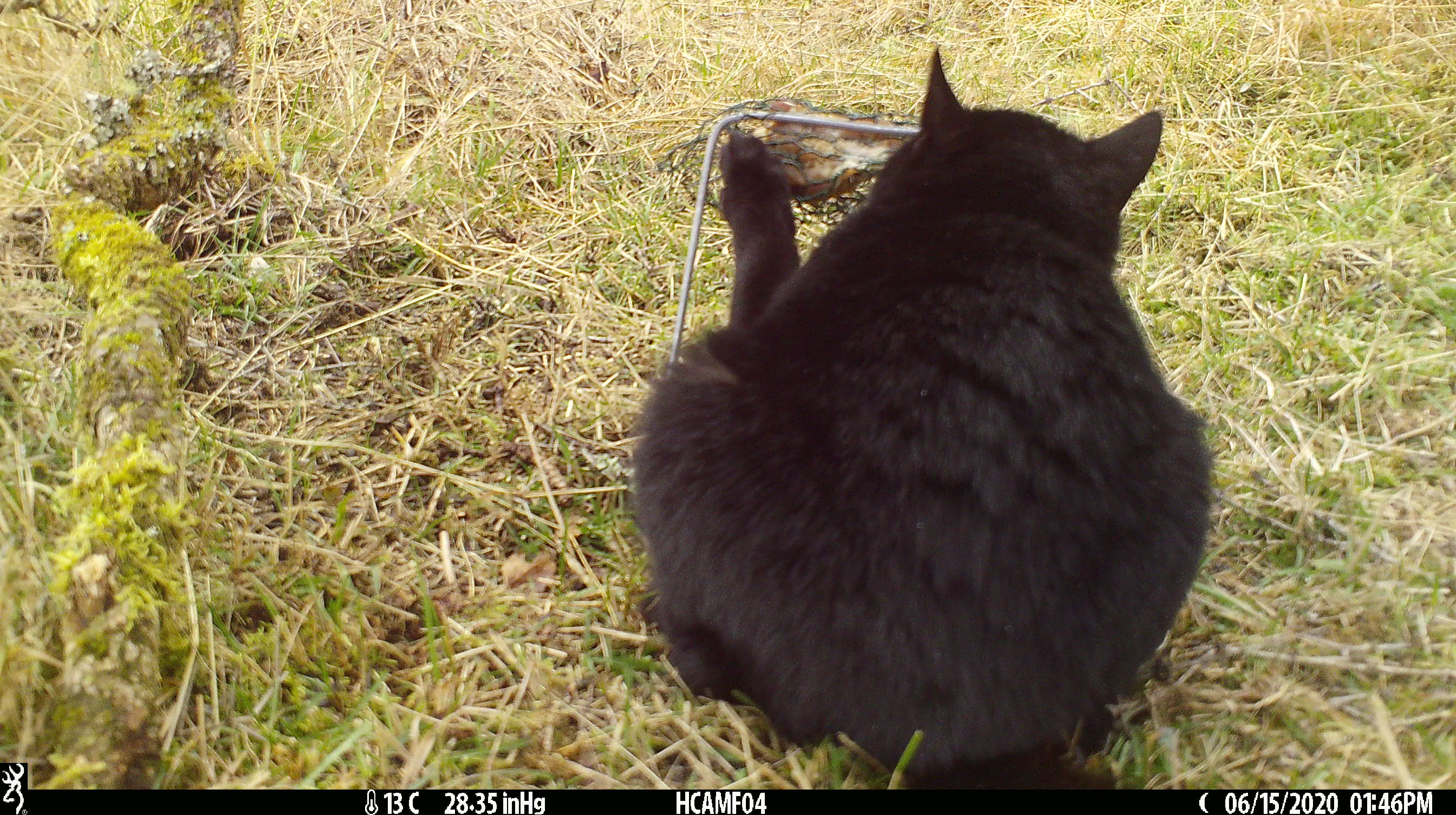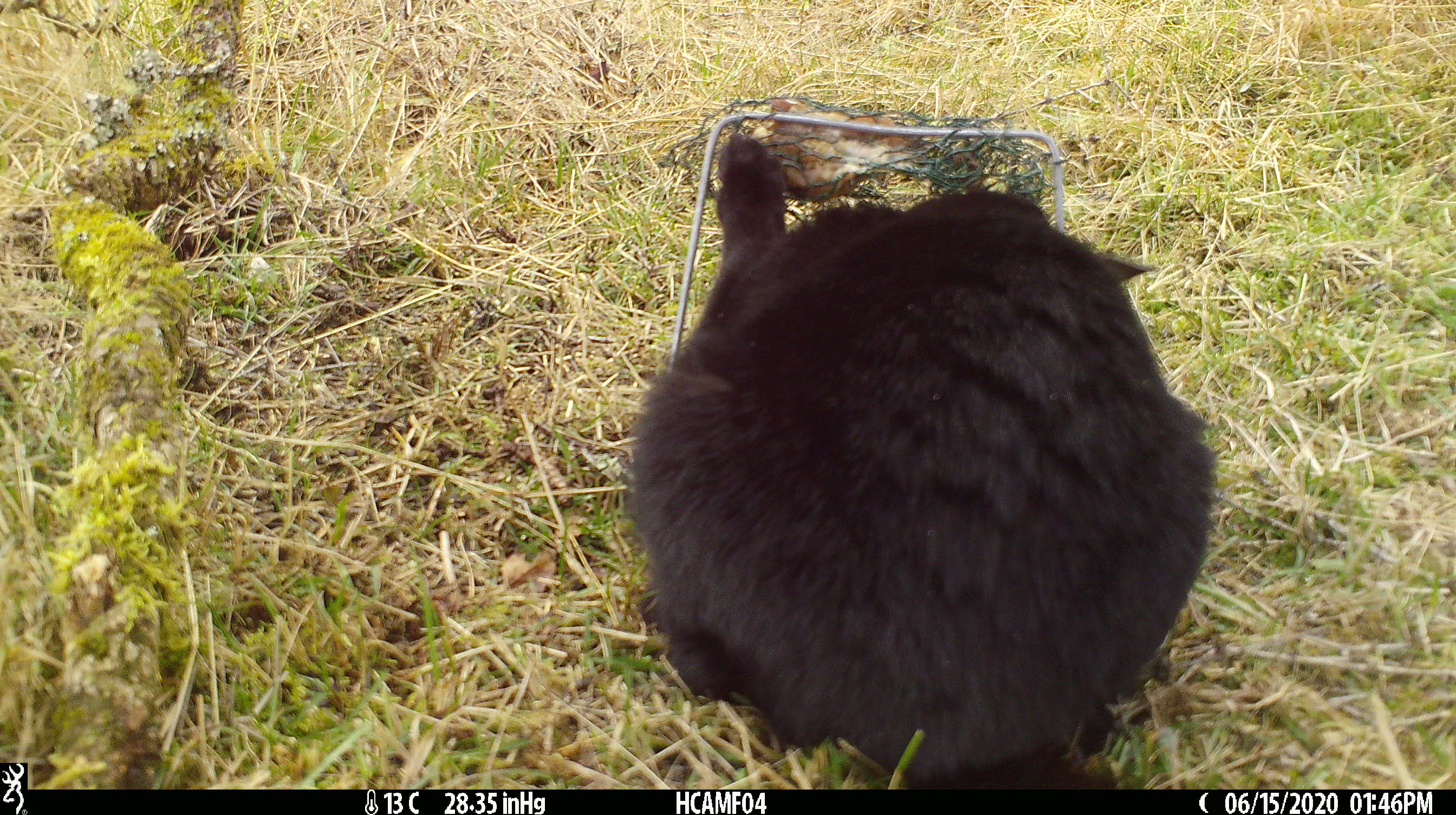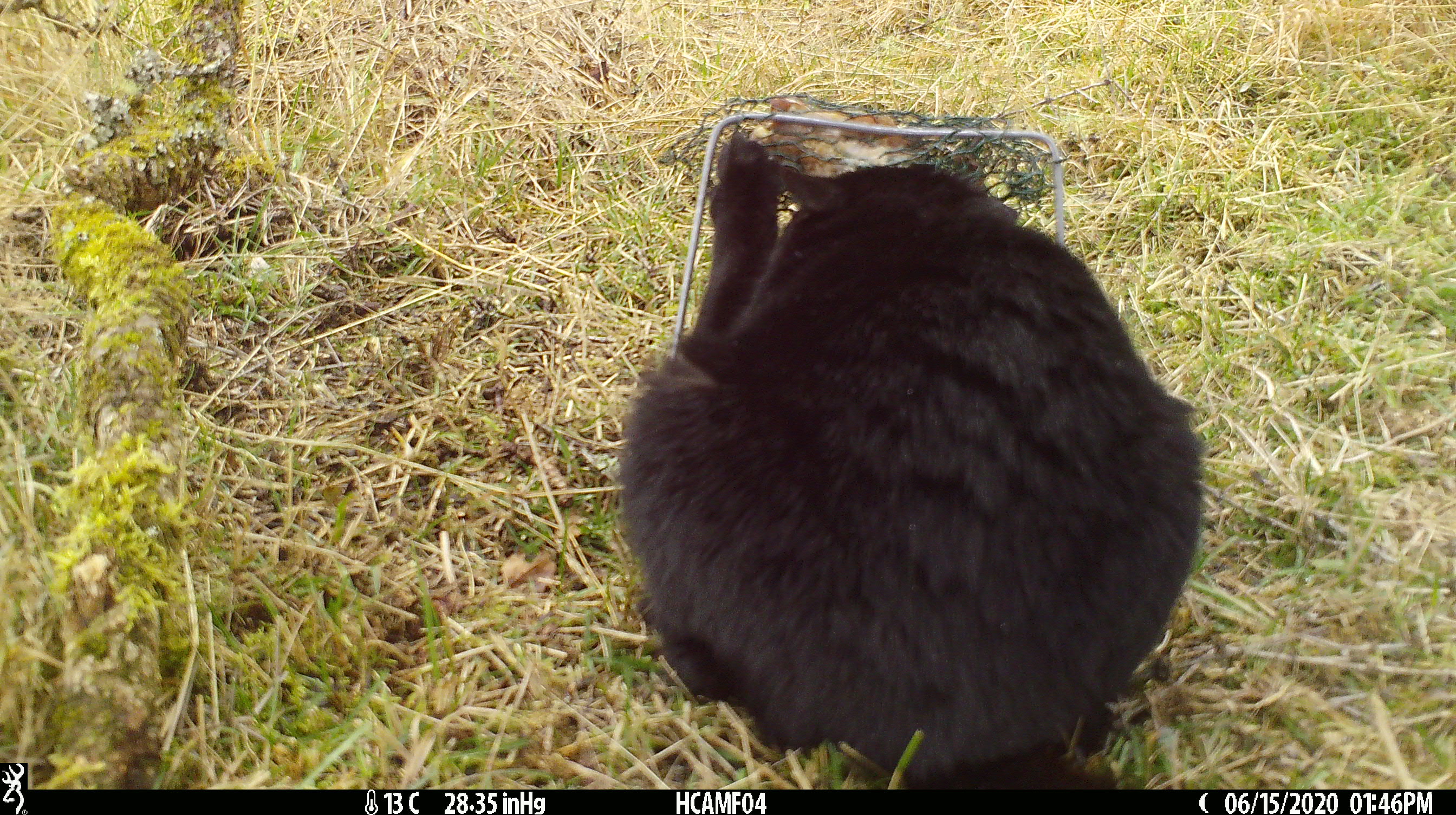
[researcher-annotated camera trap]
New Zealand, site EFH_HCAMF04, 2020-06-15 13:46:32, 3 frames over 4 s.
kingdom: Animalia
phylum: Chordata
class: Mammalia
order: Carnivora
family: Felidae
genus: Felis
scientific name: Felis catus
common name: domestic cat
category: cat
Cat (domestic cat) (Felis catus).